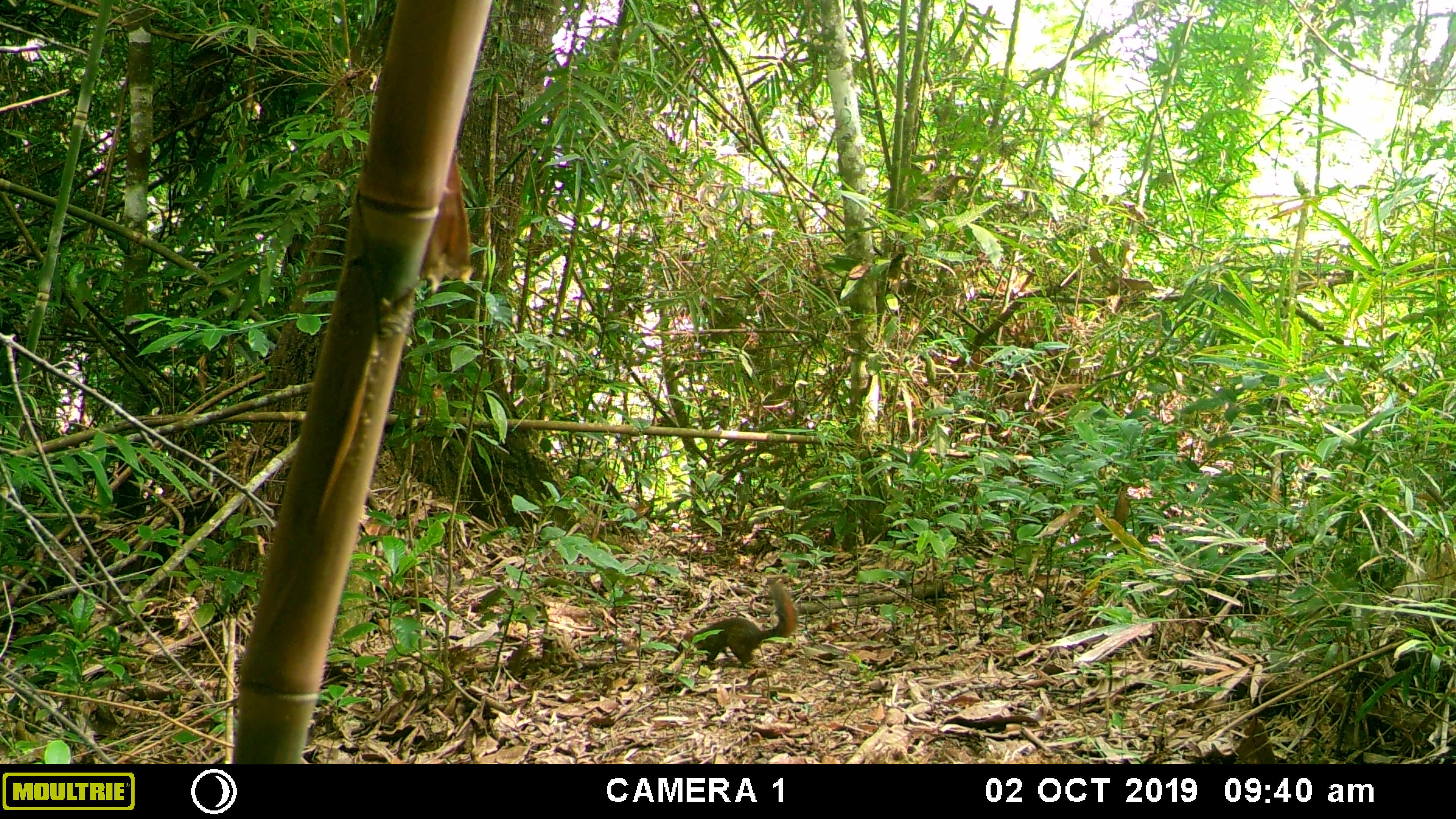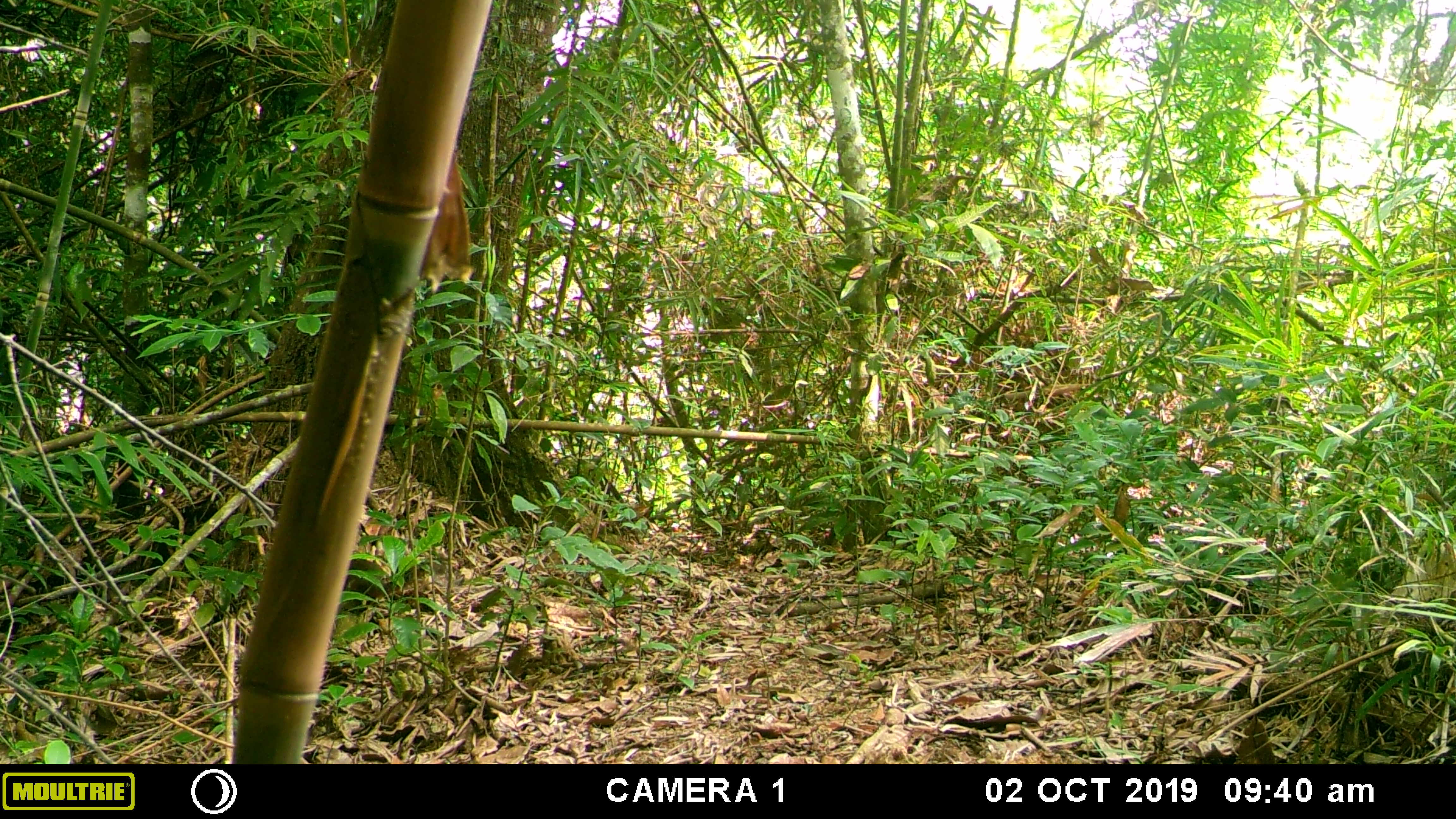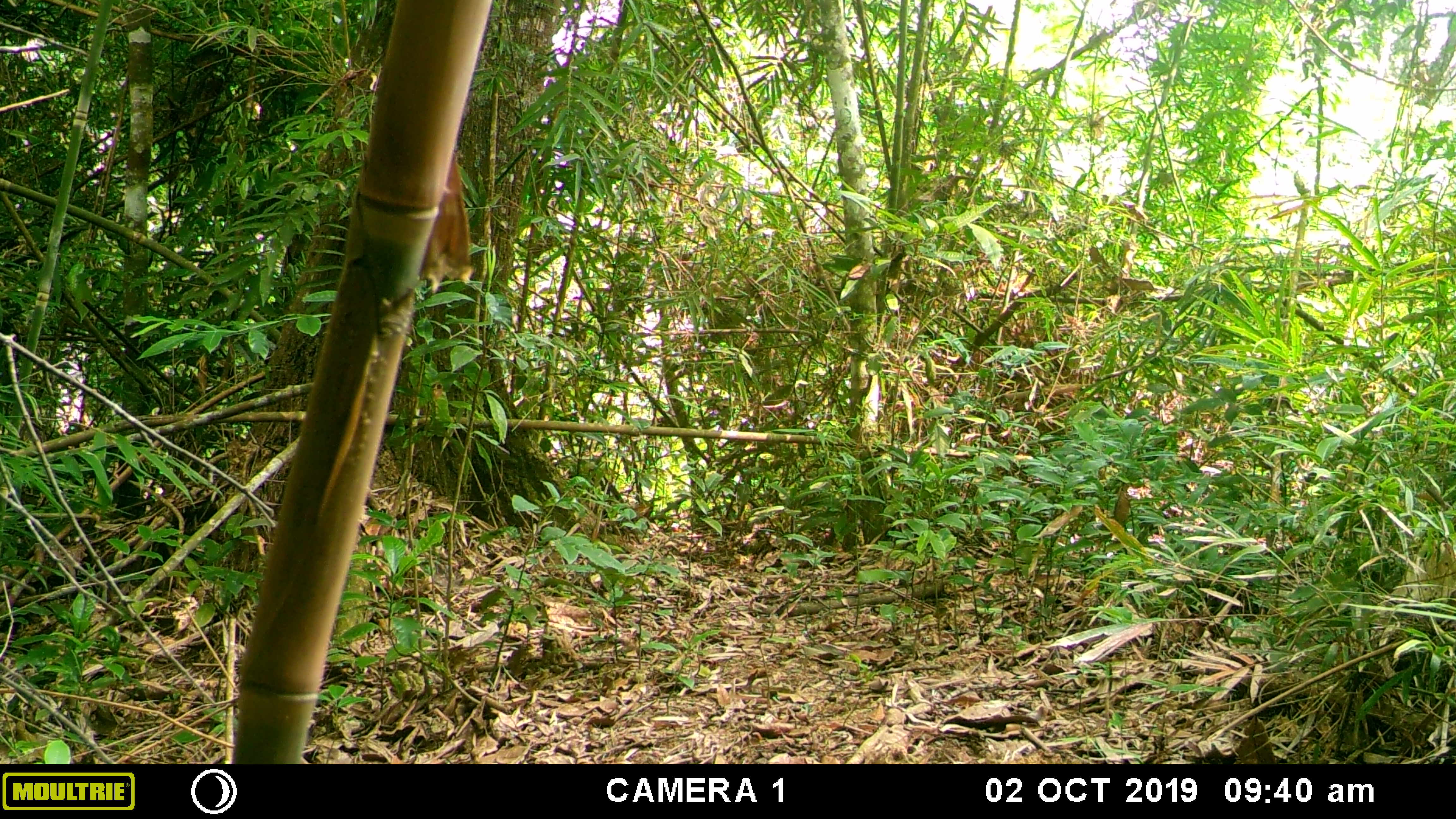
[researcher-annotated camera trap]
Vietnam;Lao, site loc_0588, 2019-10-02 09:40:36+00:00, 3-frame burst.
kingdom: Animalia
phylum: Chordata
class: Mammalia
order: Rodentia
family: Sciuridae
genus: Dremomys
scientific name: Dremomys rufigenis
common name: red-cheeked squirrel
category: red cheeked squirrel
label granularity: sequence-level